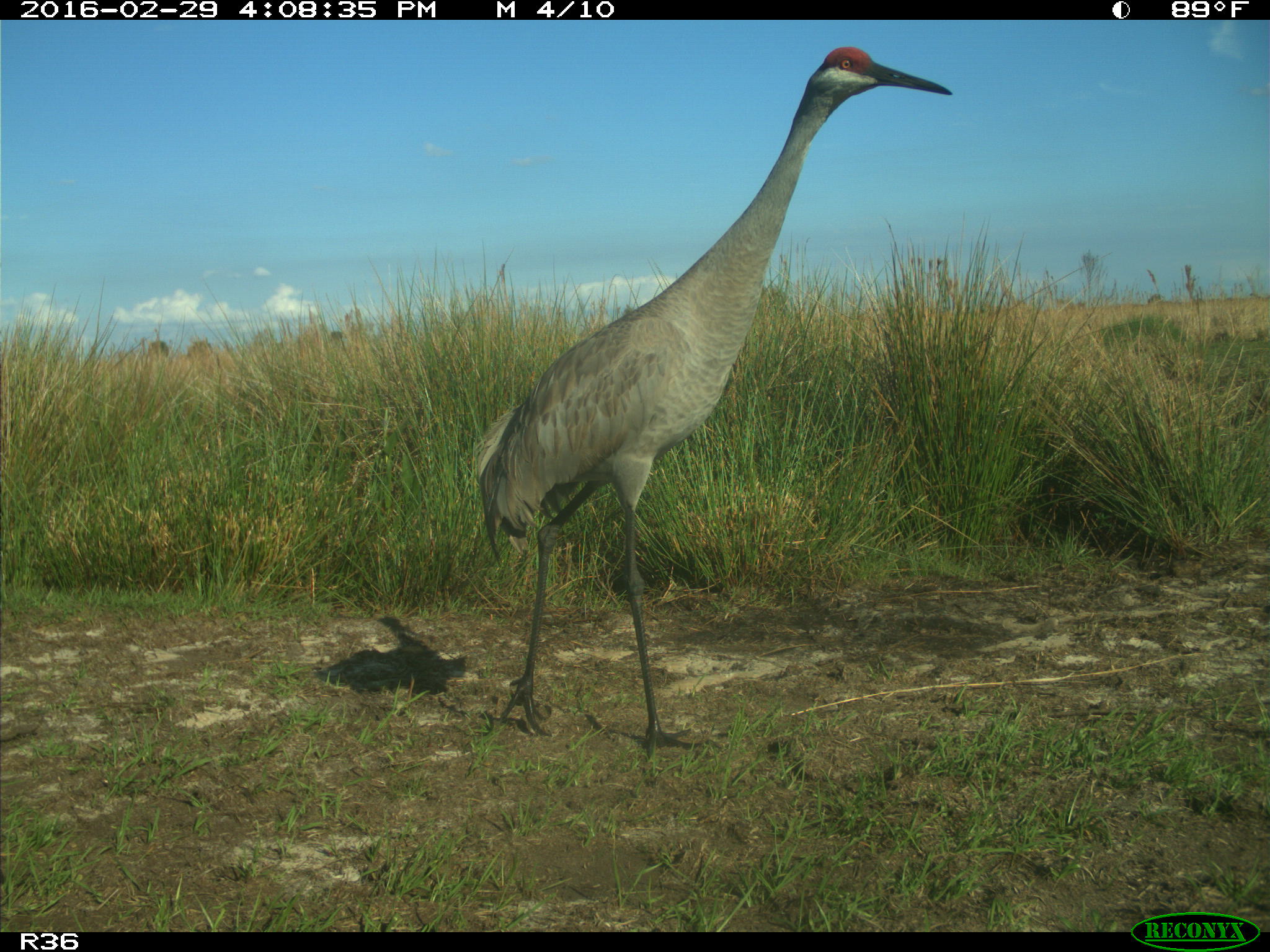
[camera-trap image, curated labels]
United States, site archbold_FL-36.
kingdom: Animalia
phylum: Chordata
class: Aves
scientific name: Aves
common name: birds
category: unidentified bird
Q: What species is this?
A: Unidentified bird (birds) (Aves).